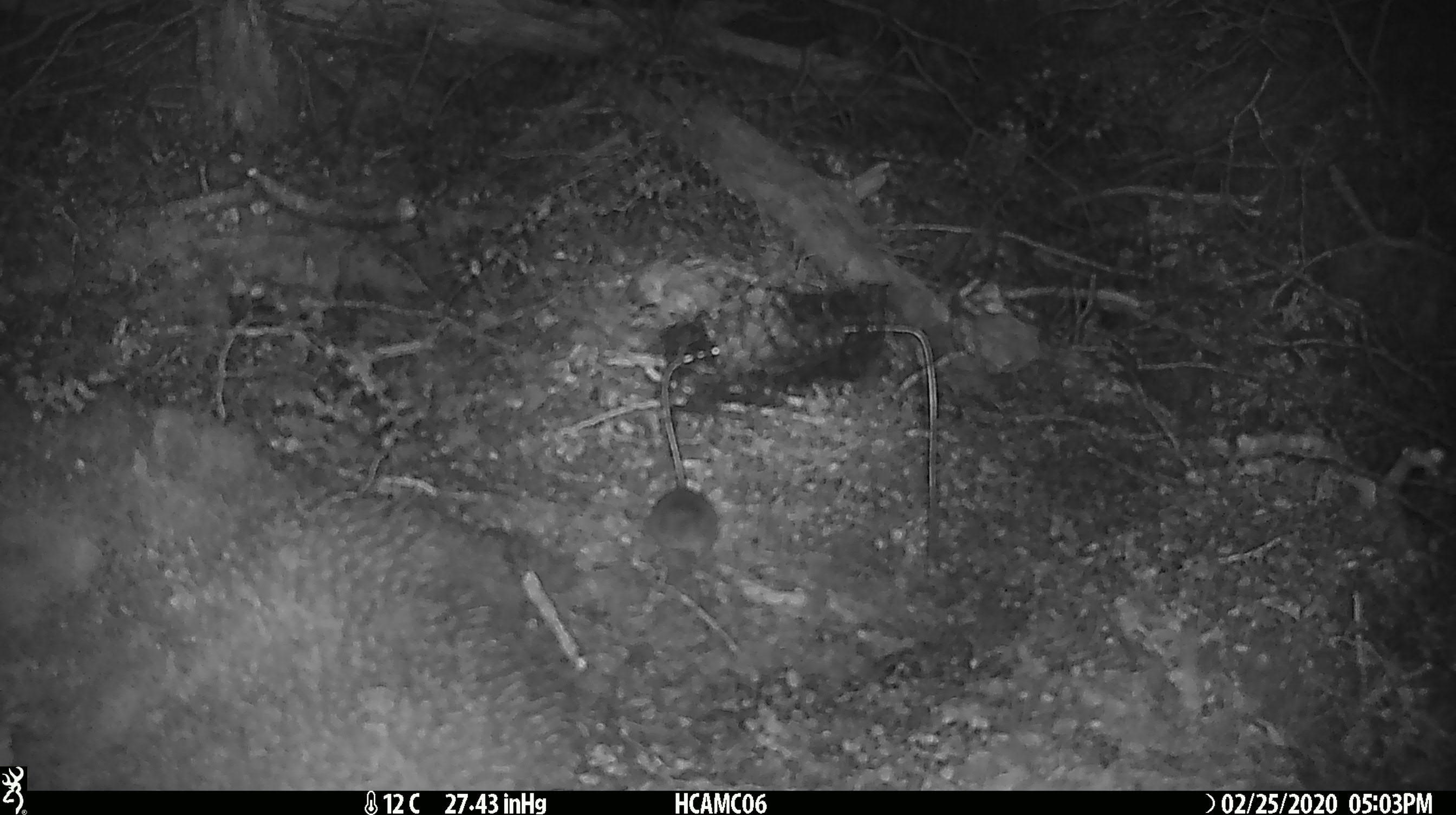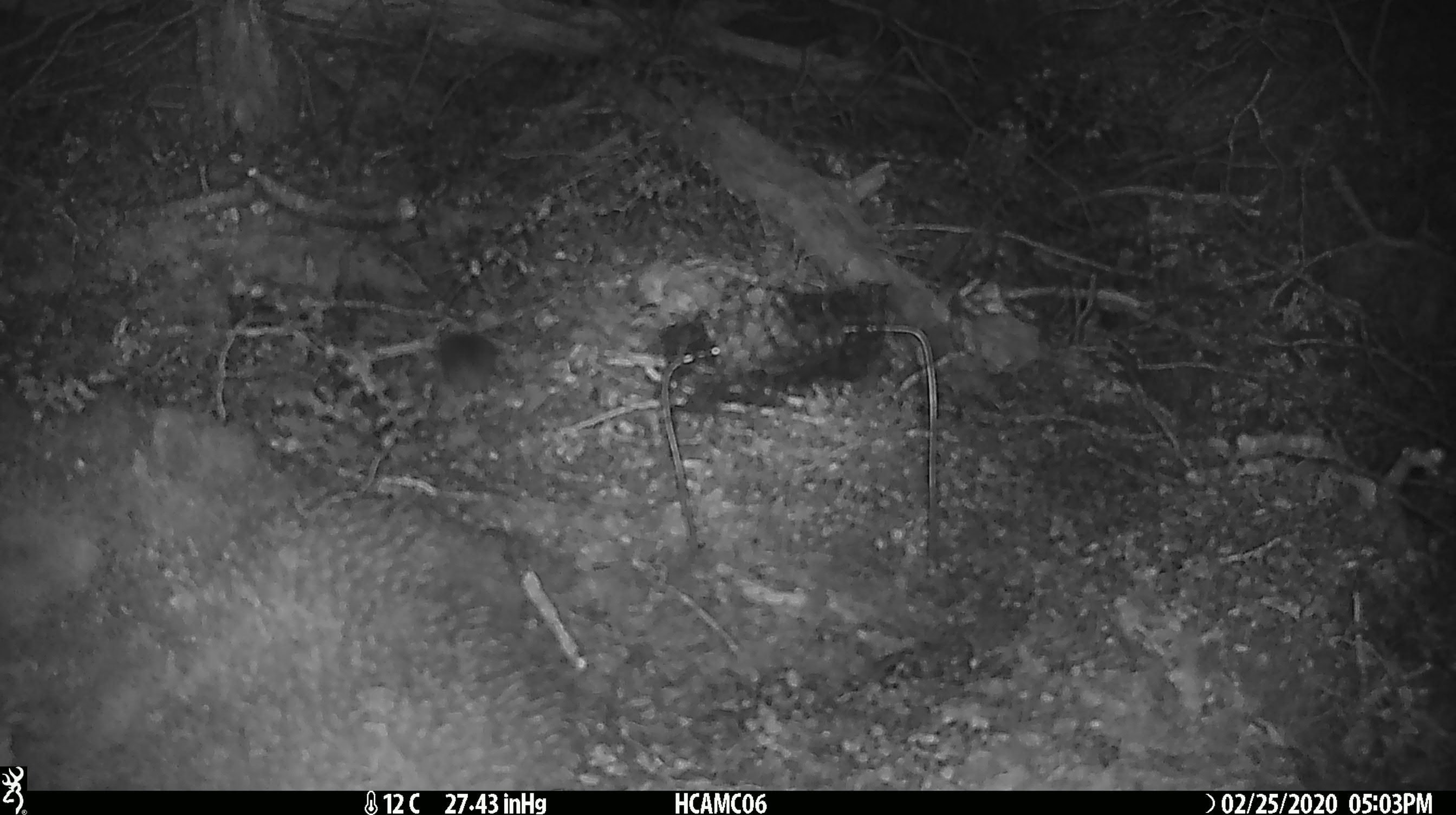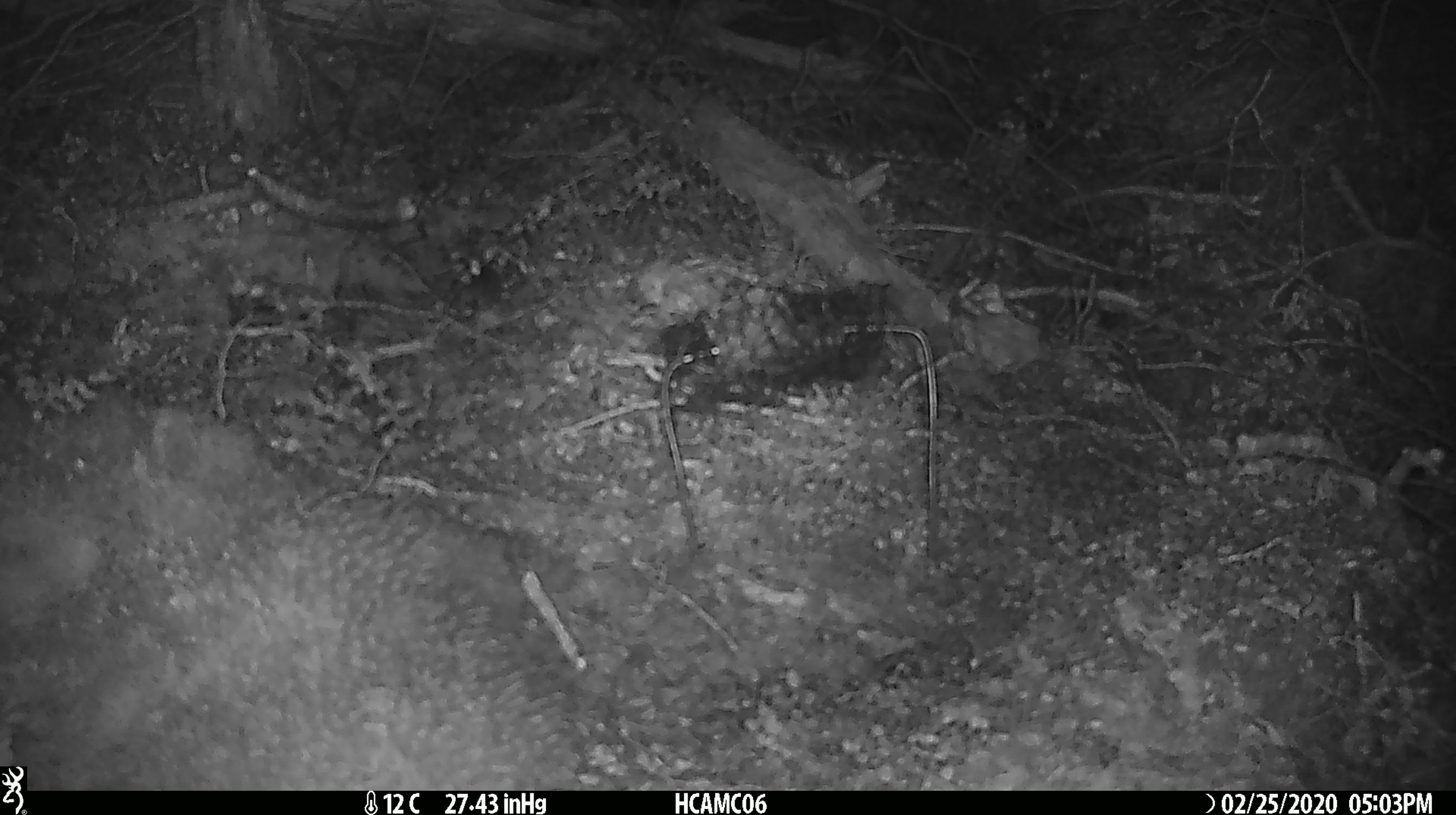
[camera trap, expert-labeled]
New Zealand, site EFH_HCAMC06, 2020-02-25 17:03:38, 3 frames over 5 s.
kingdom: Animalia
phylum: Chordata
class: Mammalia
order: Rodentia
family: Muridae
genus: Mus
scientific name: Mus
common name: mouse